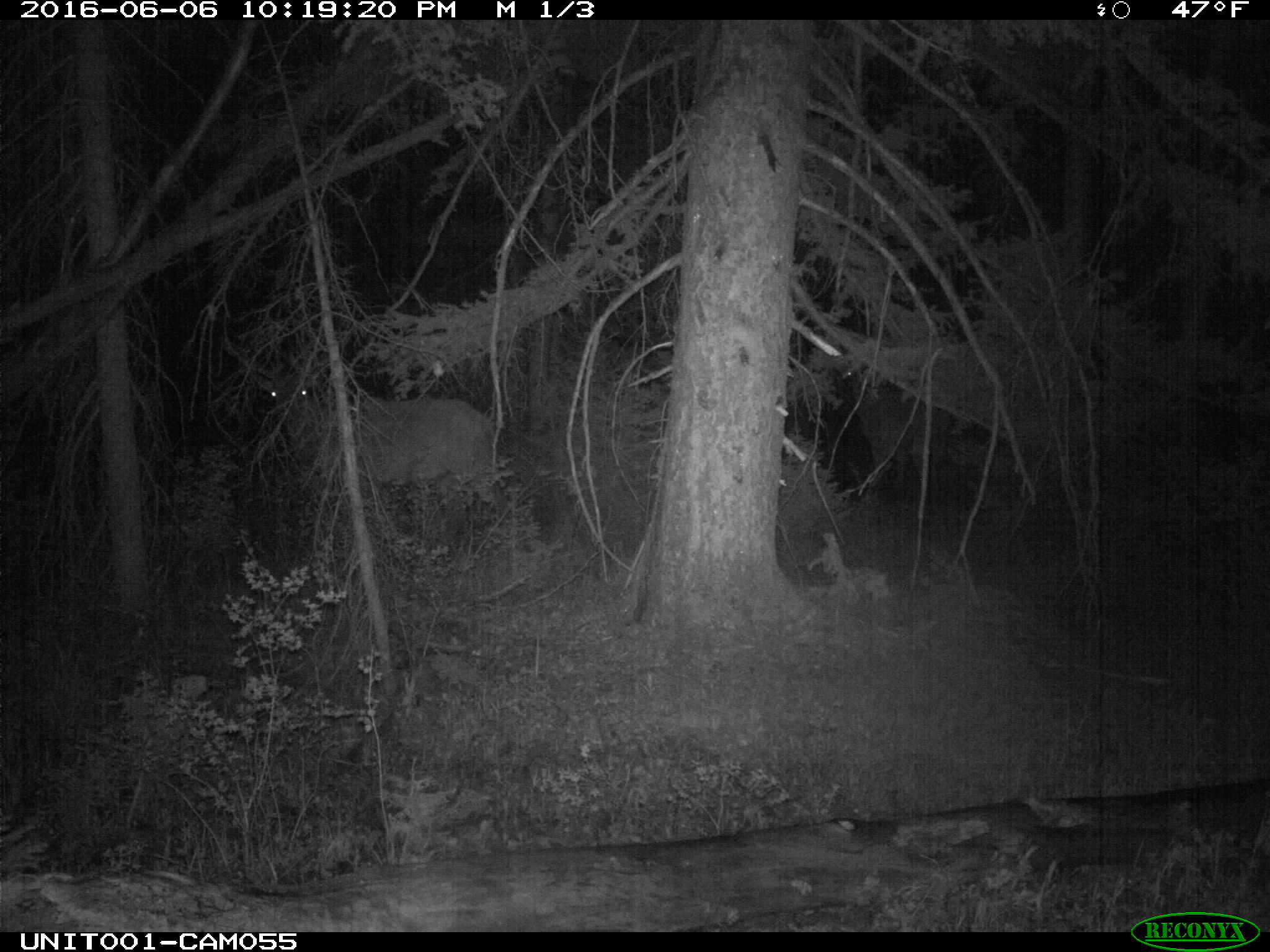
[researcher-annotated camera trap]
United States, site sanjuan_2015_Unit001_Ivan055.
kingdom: Animalia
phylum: Chordata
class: Mammalia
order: Artiodactyla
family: Cervidae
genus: Cervus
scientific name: Cervus elaphus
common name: red deer